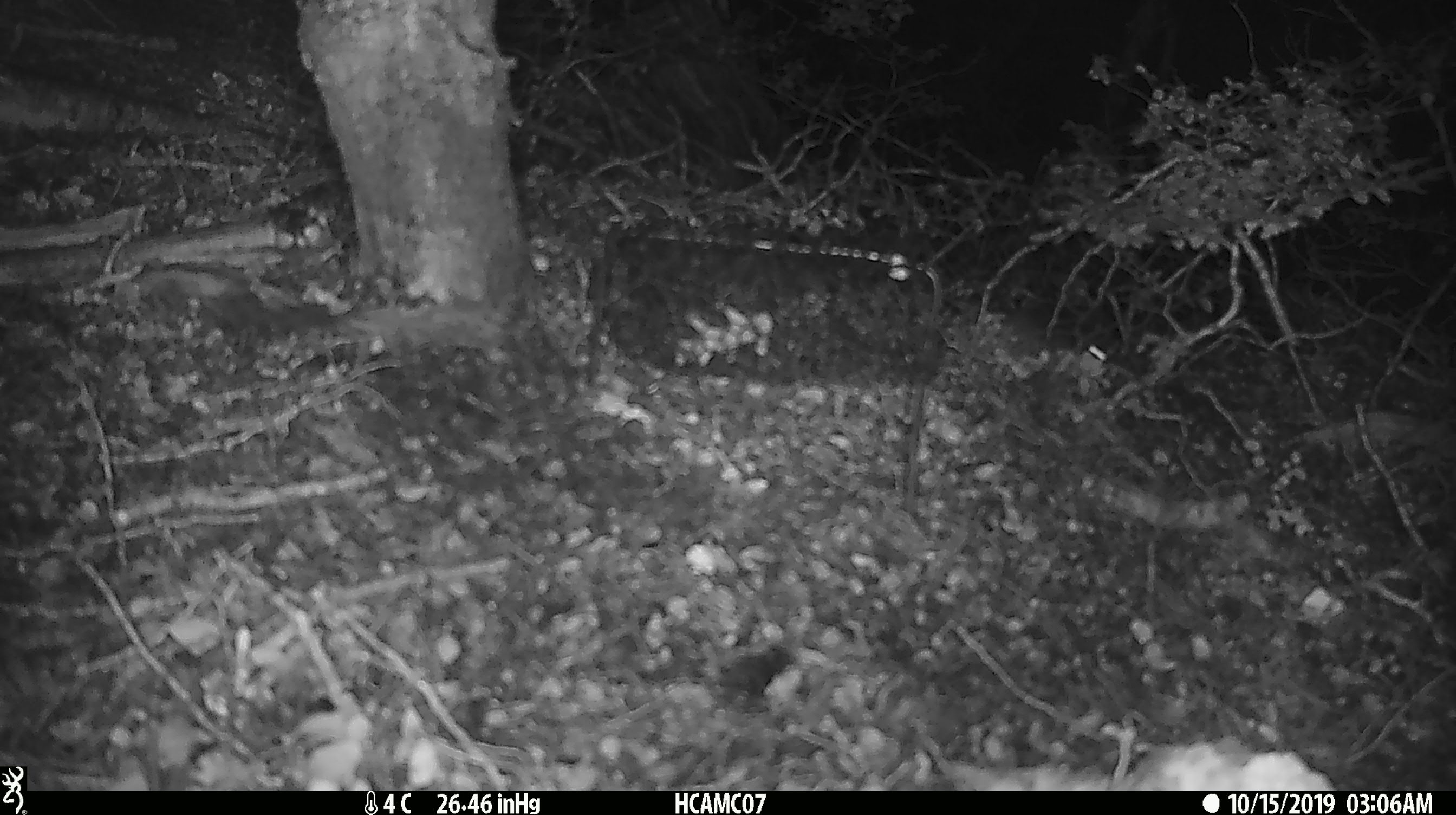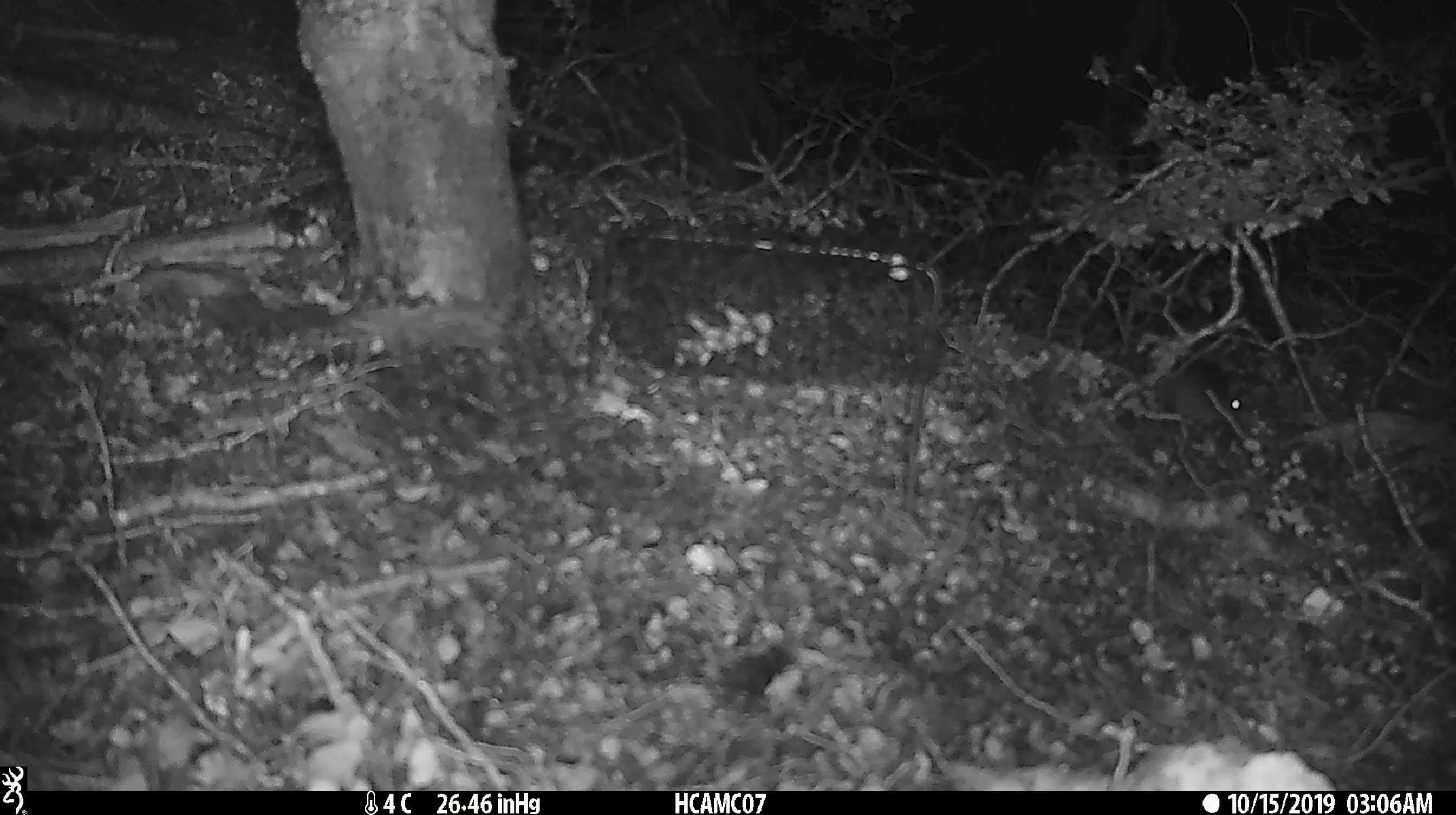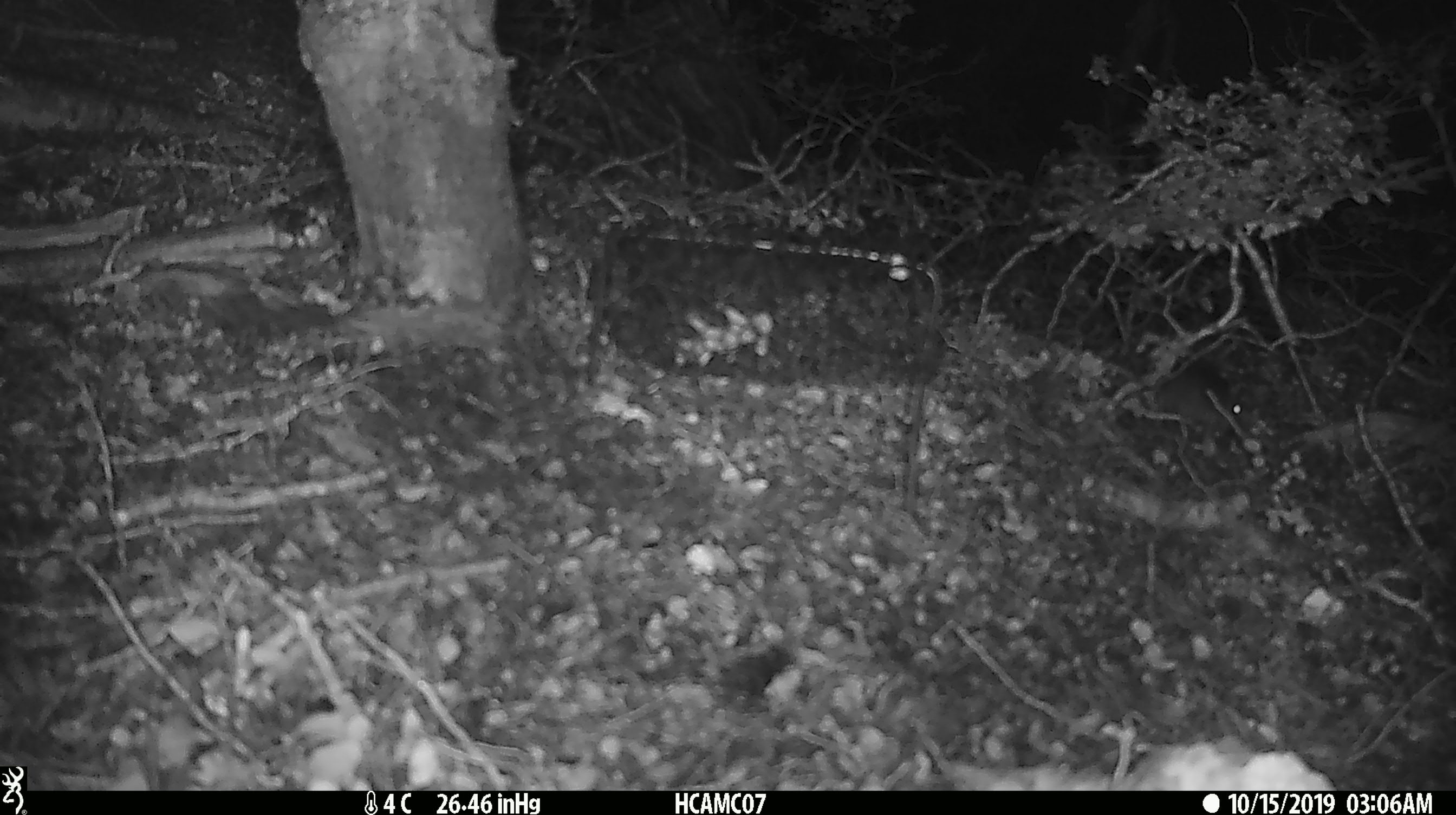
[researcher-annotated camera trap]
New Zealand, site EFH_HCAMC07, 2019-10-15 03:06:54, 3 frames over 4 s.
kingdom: Animalia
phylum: Chordata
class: Mammalia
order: Rodentia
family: Muridae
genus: Mus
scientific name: Mus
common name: mouse